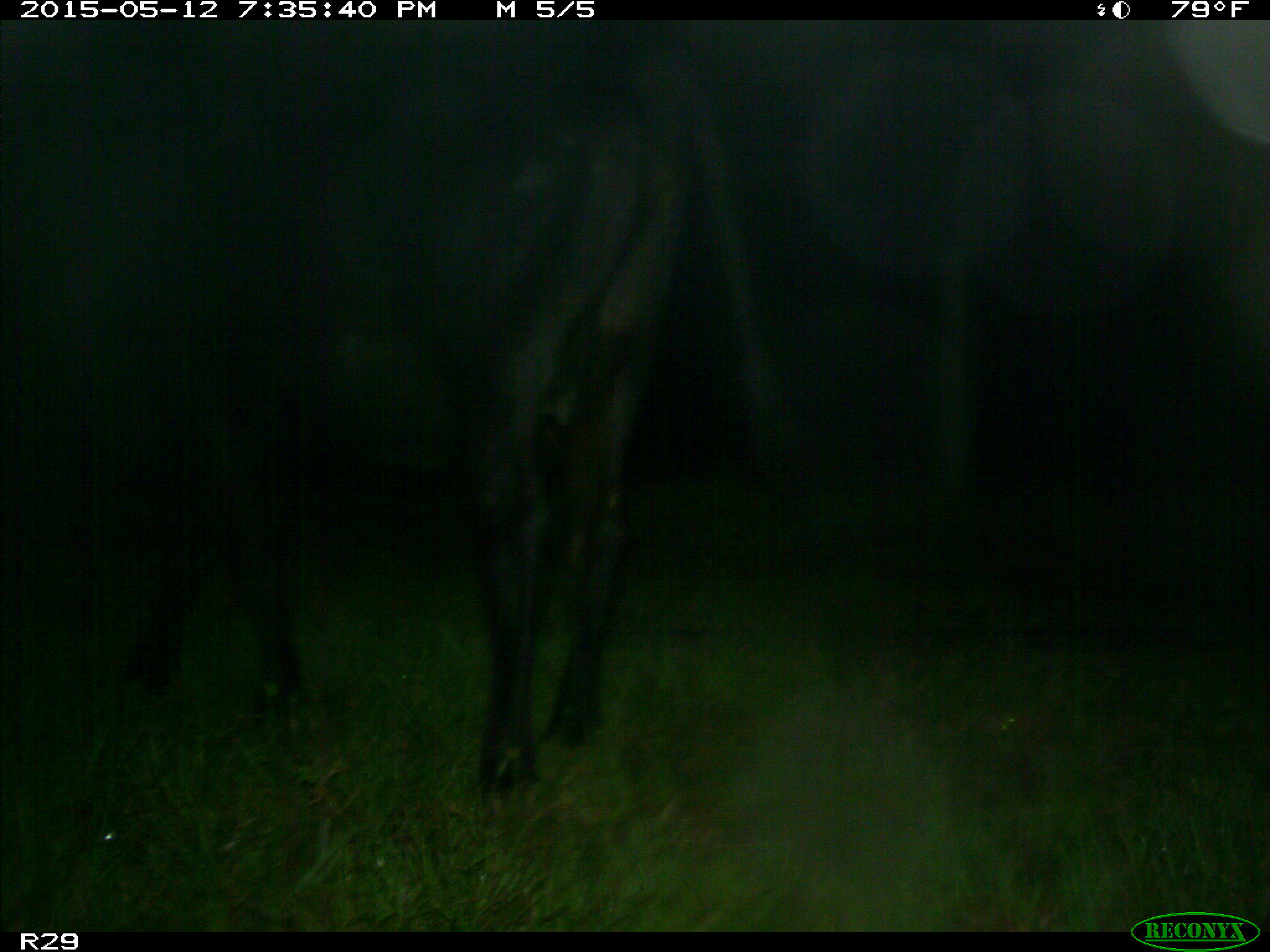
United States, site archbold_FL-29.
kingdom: Animalia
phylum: Chordata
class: Mammalia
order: Artiodactyla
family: Bovidae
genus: Bos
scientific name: Bos taurus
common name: domestic cow